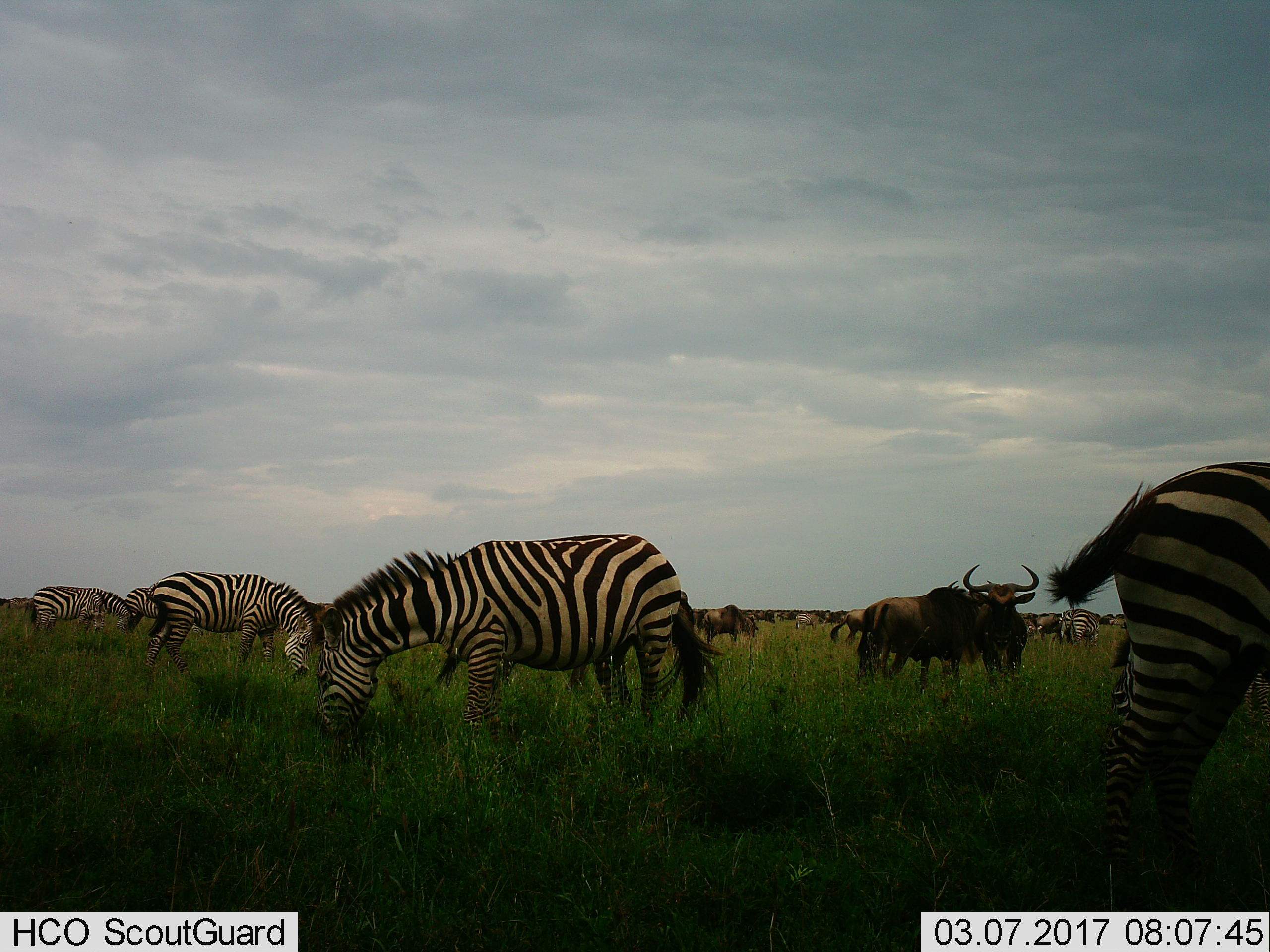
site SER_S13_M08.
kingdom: Animalia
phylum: Chordata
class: Mammalia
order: Artiodactyla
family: Bovidae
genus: Connochaetes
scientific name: Connochaetes taurinus taurinus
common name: blue wildebeest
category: wildebeestblue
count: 10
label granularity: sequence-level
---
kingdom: Animalia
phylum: Chordata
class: Mammalia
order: Perissodactyla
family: Equidae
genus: Equus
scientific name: Equus quagga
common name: plains zebra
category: zebraplains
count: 10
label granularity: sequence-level